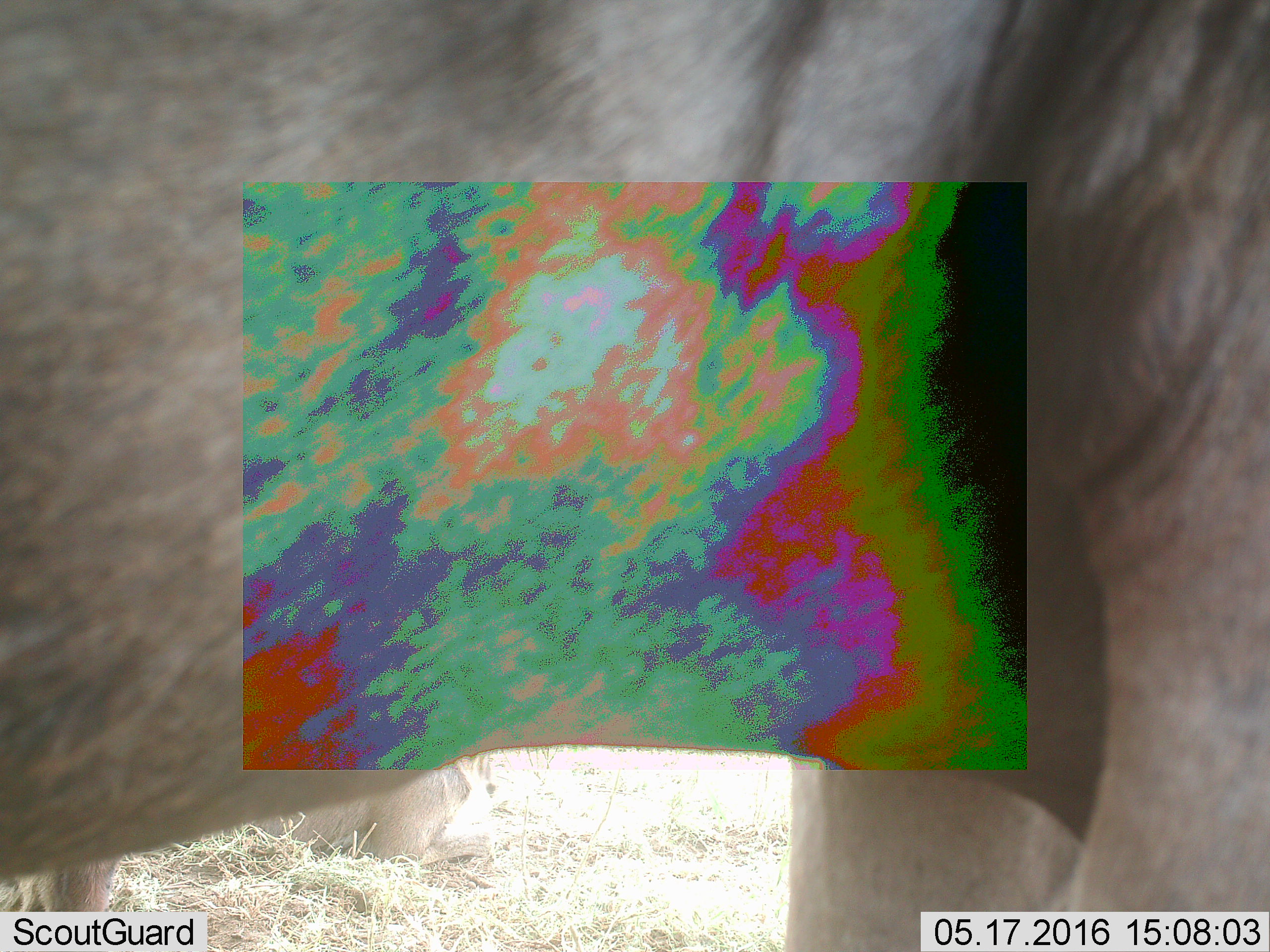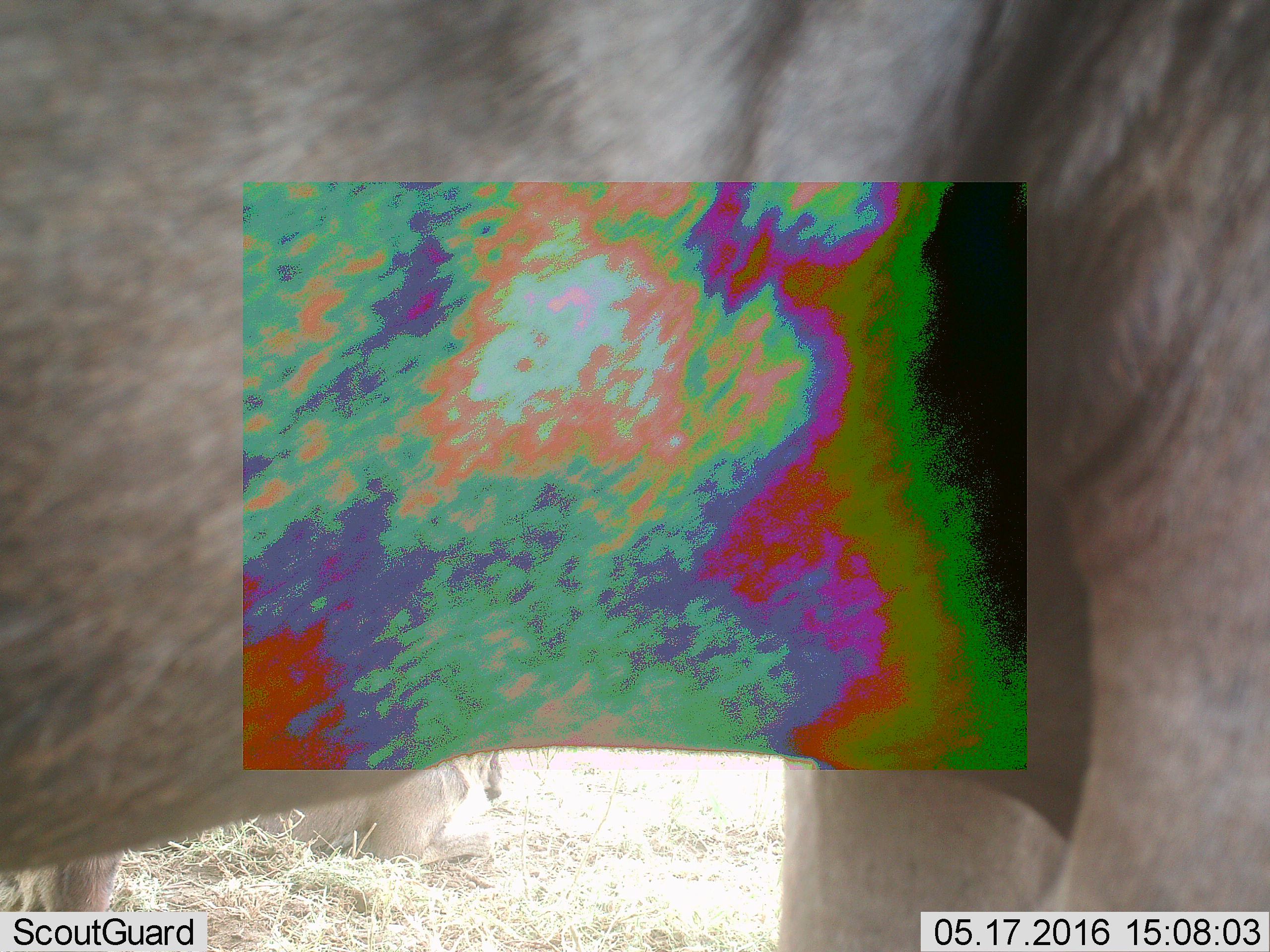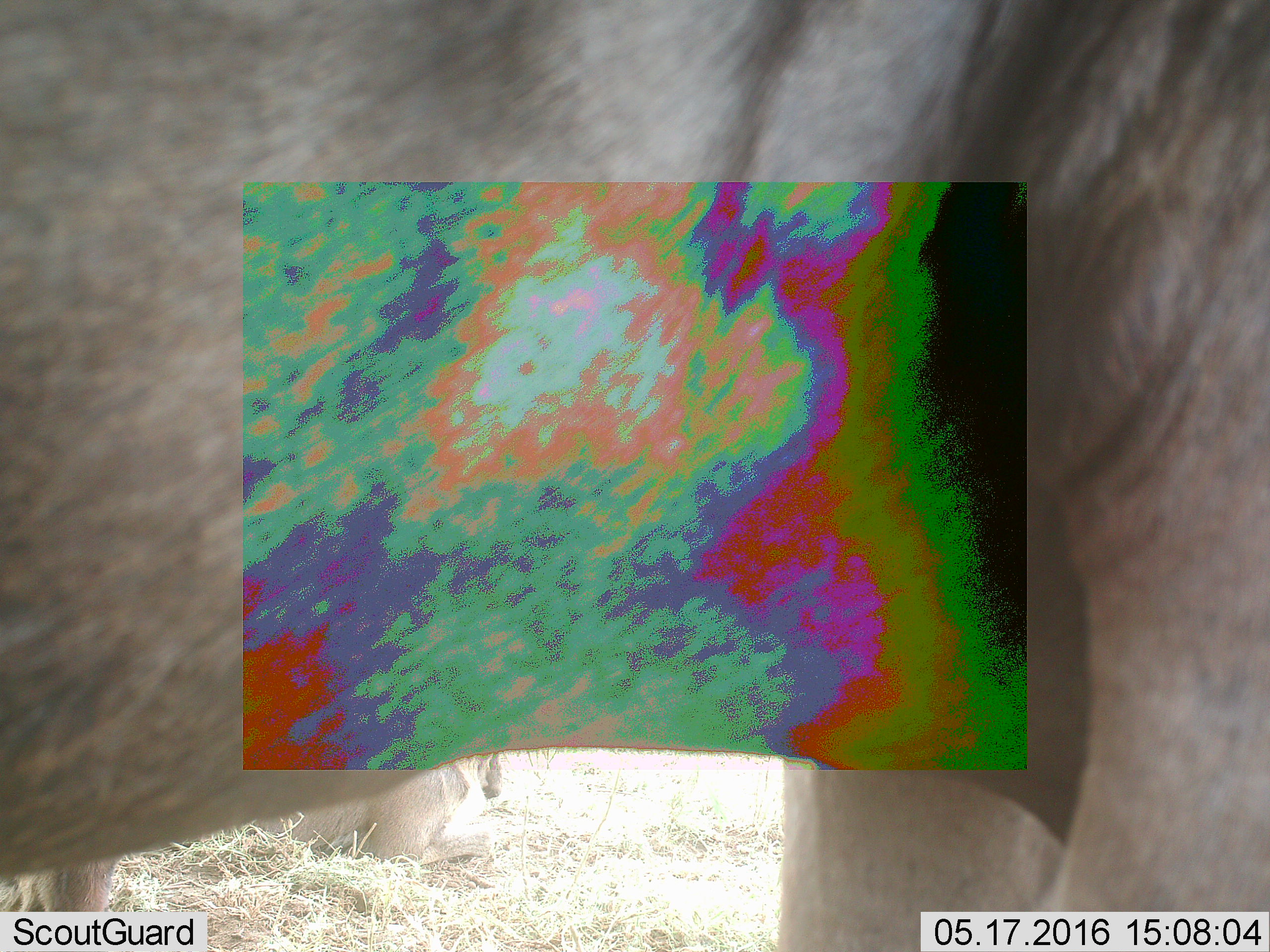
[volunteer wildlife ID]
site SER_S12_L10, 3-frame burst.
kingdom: Animalia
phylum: Chordata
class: Mammalia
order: Artiodactyla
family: Bovidae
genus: Connochaetes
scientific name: Connochaetes taurinus taurinus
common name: blue wildebeest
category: wildebeestblue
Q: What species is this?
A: Wildebeestblue (blue wildebeest) (Connochaetes taurinus taurinus).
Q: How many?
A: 2.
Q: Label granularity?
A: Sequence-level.